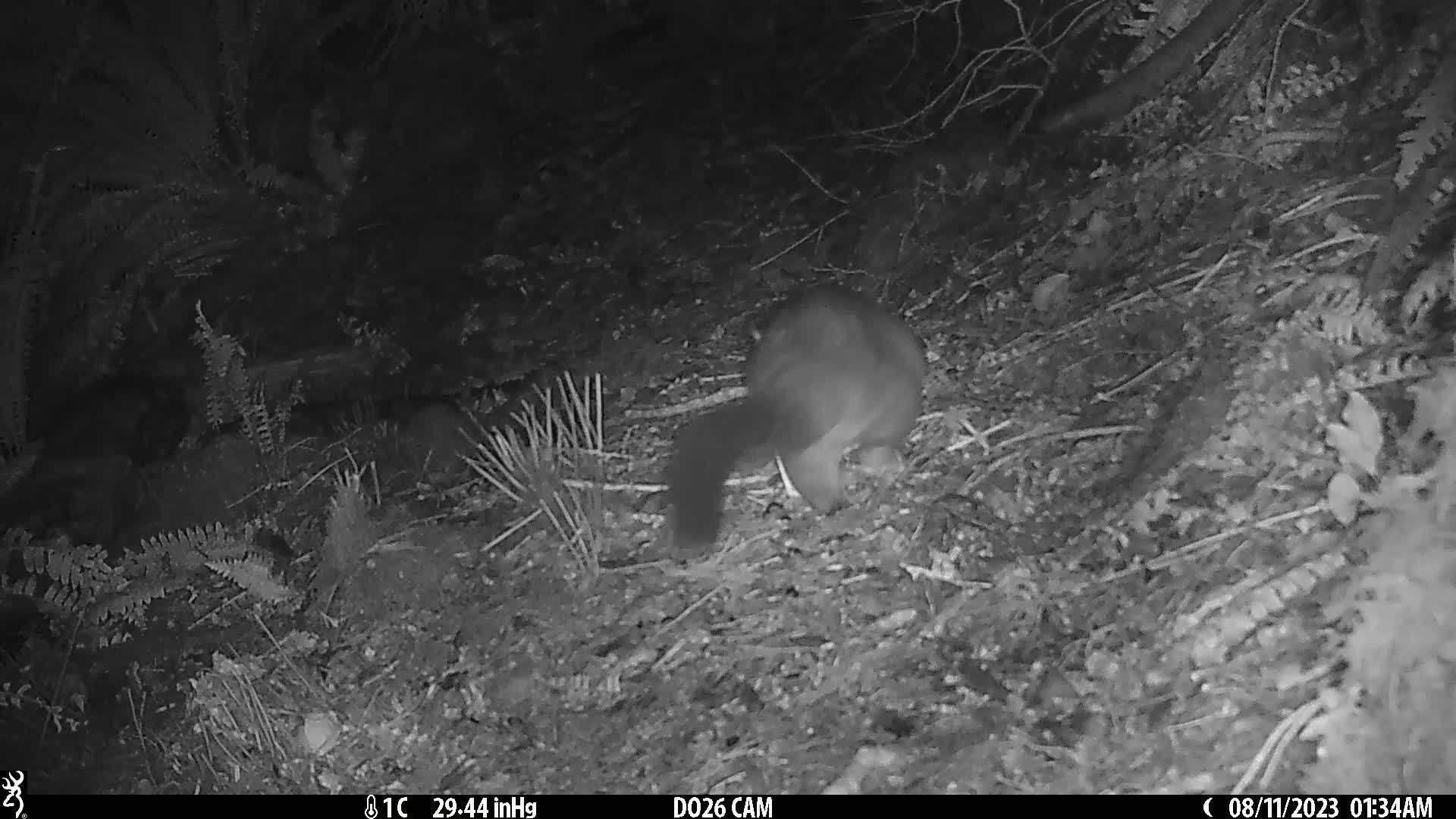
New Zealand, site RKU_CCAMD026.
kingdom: Animalia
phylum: Chordata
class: Mammalia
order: Diprotodontia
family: Phalangeridae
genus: Trichosurus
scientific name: Trichosurus vulpecula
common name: common brushtail possum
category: possum